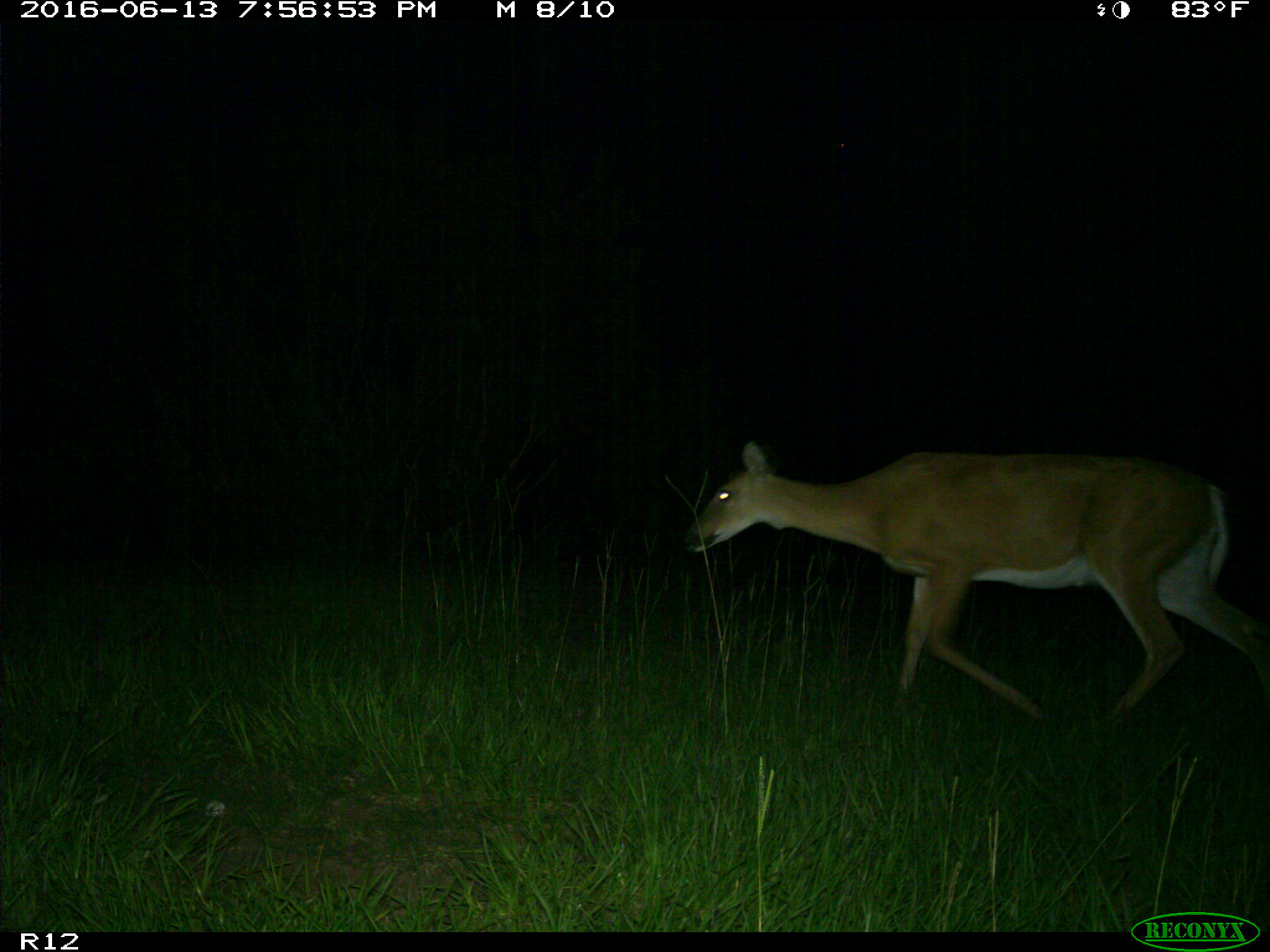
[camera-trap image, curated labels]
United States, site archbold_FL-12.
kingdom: Animalia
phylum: Chordata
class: Mammalia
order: Artiodactyla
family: Cervidae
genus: Odocoileus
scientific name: Odocoileus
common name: deer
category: unidentified deer